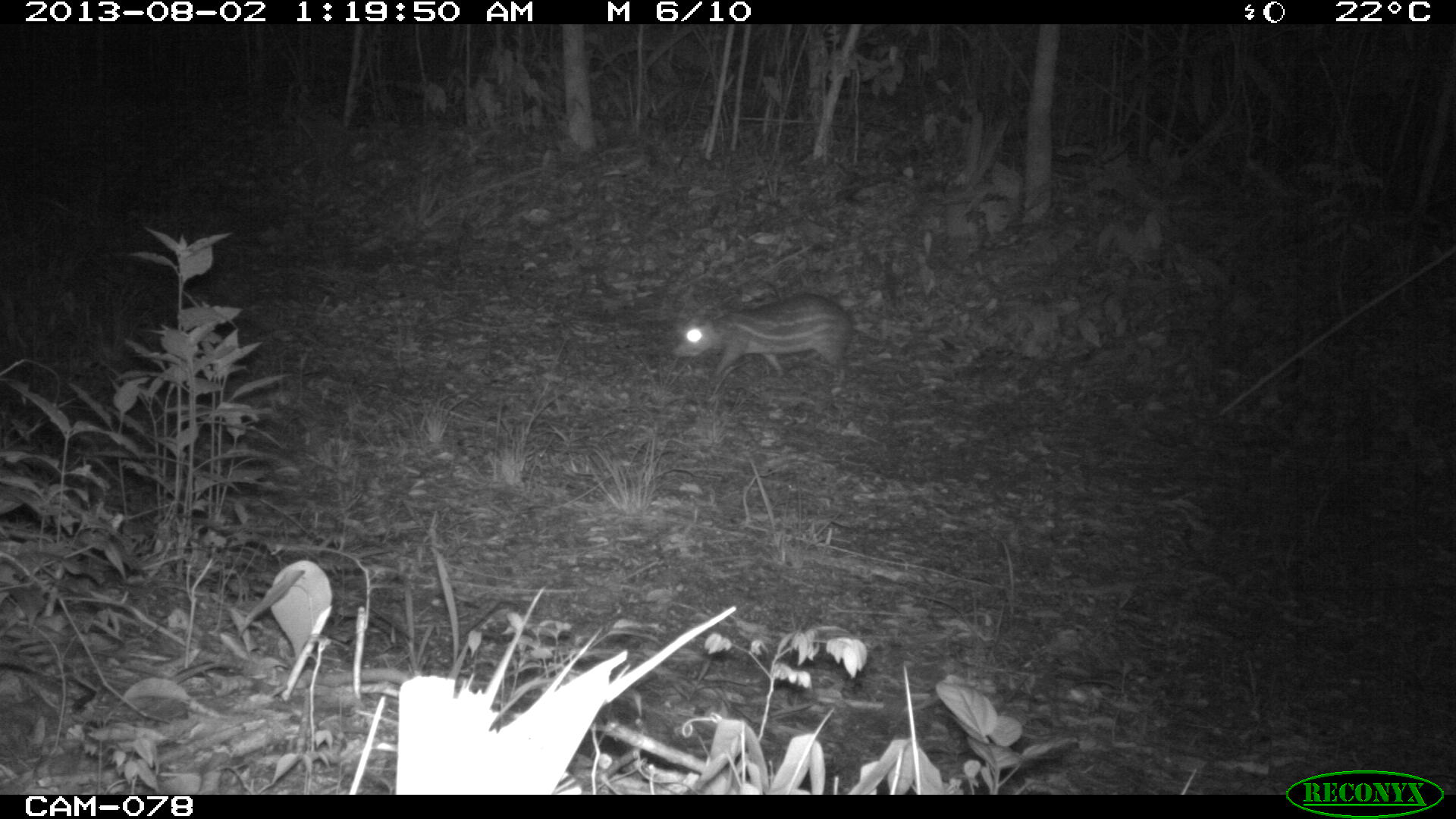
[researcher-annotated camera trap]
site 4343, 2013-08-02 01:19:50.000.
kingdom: Animalia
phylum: Chordata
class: Mammalia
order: Rodentia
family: Cuniculidae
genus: Cuniculus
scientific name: Cuniculus paca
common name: lowland paca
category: agouti paca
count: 1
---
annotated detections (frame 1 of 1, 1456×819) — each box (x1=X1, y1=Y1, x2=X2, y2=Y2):
agouti paca: (x1=670, y1=288, x2=882, y2=403)